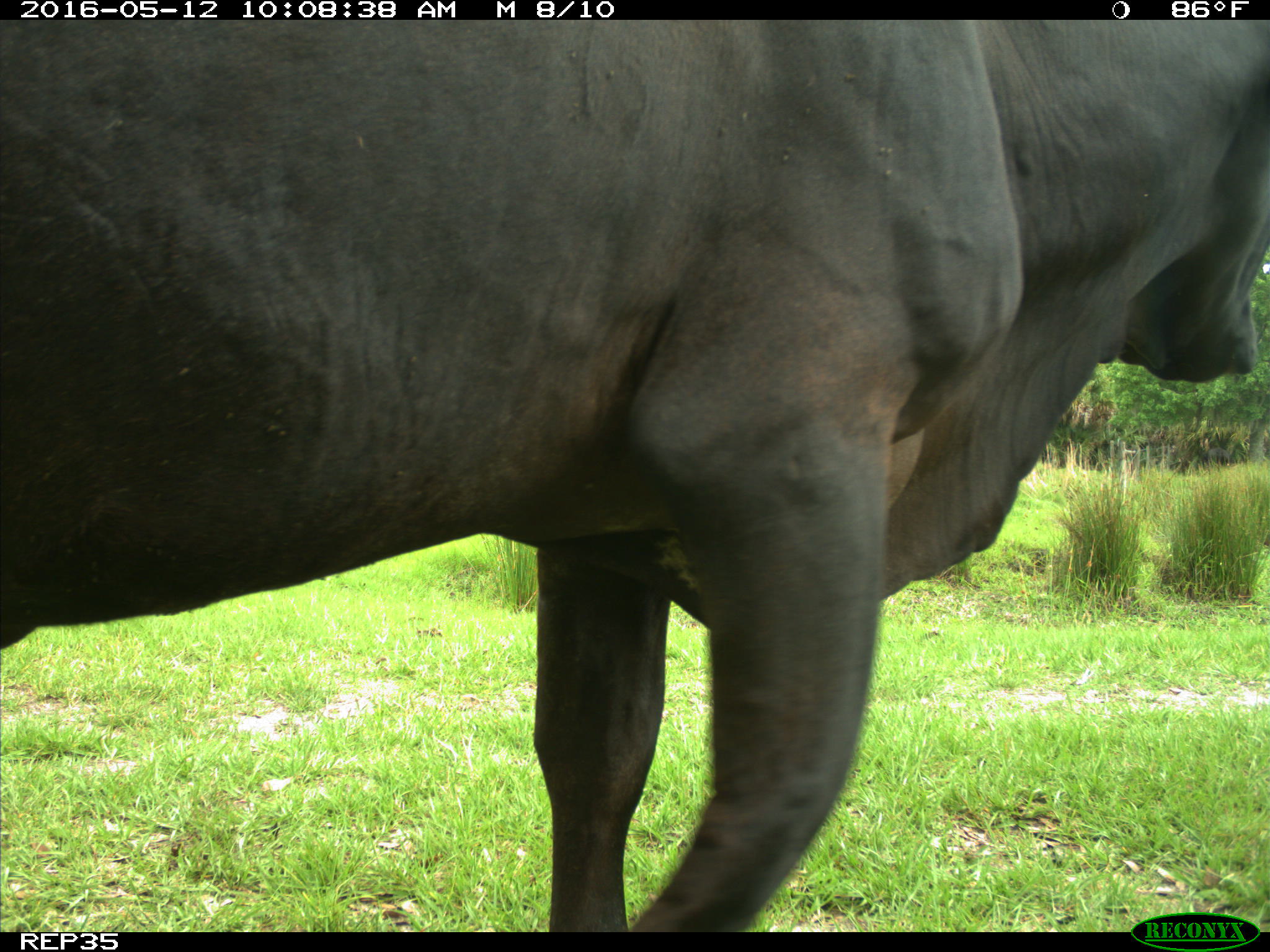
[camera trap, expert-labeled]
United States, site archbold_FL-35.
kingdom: Animalia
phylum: Chordata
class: Mammalia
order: Artiodactyla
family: Bovidae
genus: Bos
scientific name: Bos taurus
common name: domestic cow